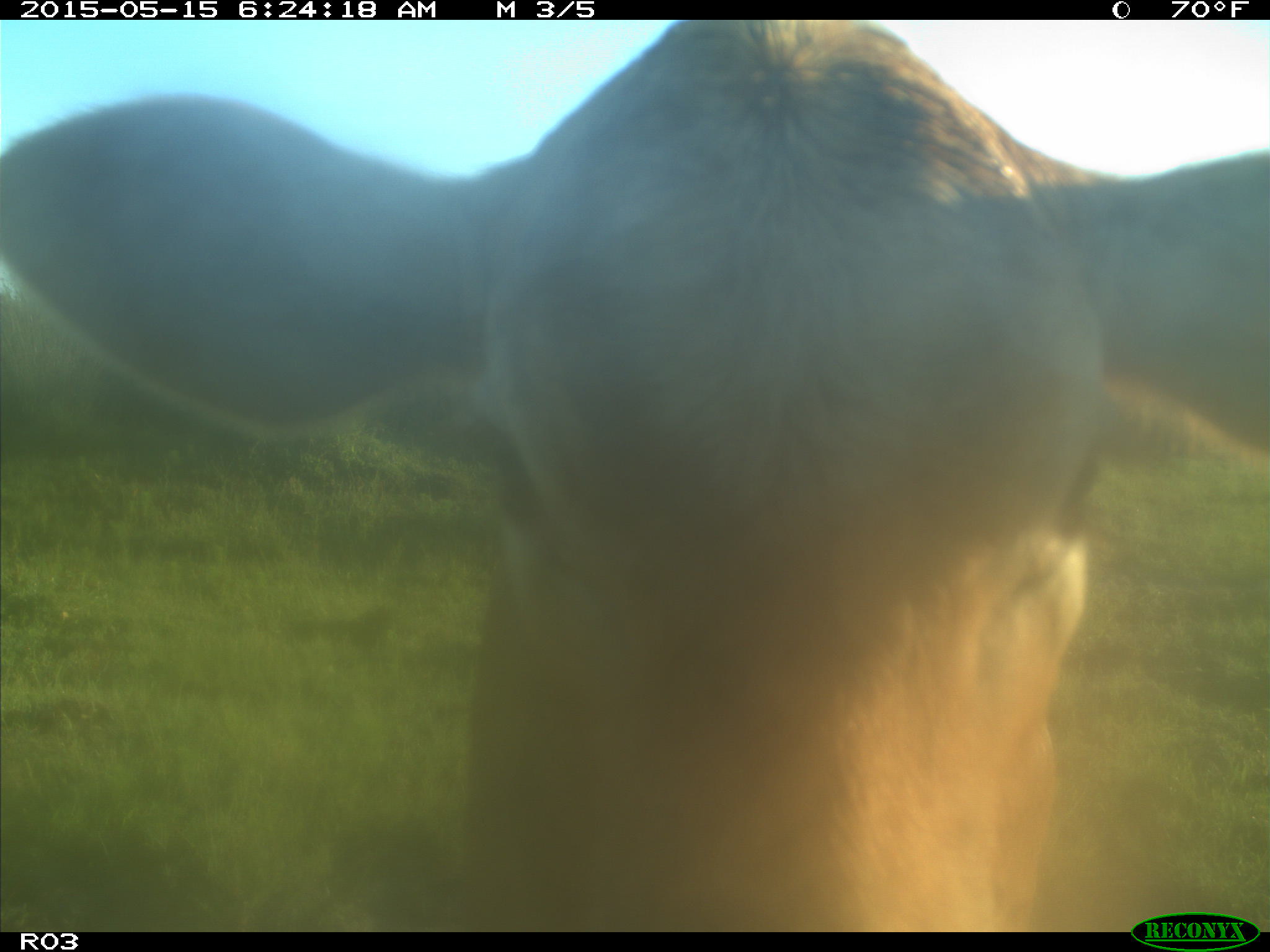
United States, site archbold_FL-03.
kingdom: Animalia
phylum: Chordata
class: Mammalia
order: Artiodactyla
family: Bovidae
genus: Bos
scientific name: Bos taurus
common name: domestic cow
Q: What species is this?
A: Bos taurus (domestic cow).